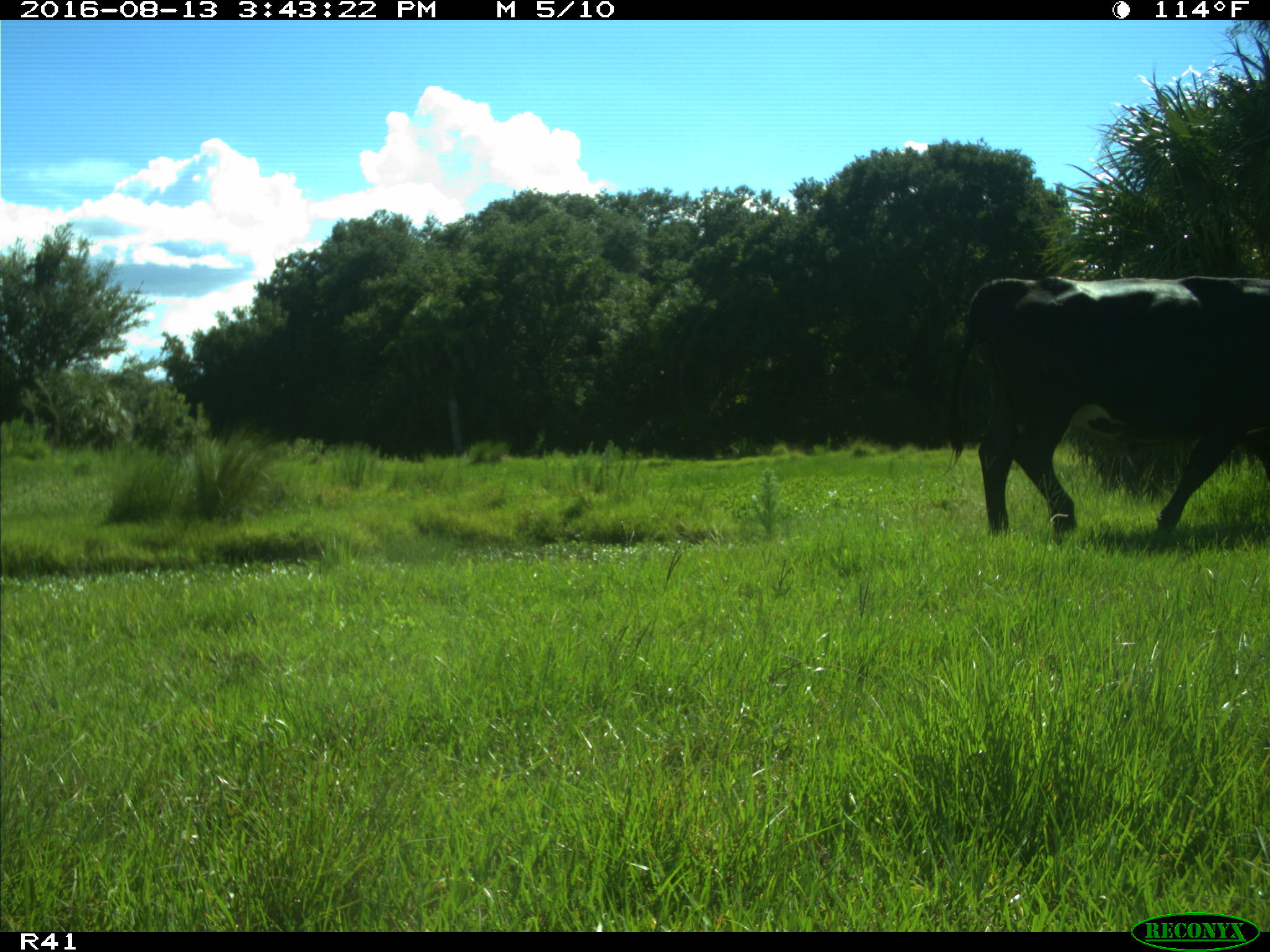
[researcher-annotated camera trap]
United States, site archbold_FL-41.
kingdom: Animalia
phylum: Chordata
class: Mammalia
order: Artiodactyla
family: Bovidae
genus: Bos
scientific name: Bos taurus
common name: domestic cow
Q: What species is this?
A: Bos taurus (domestic cow).